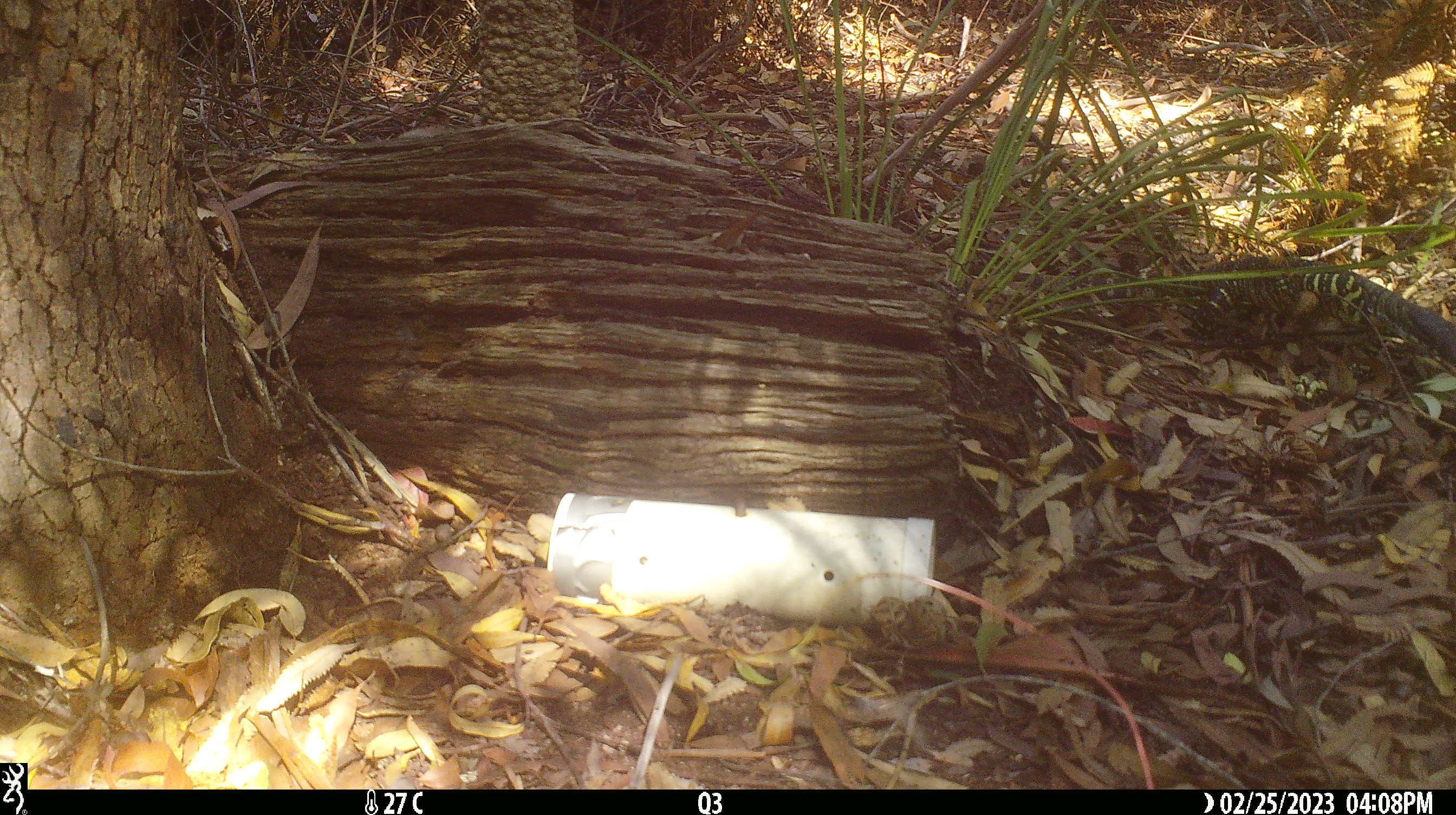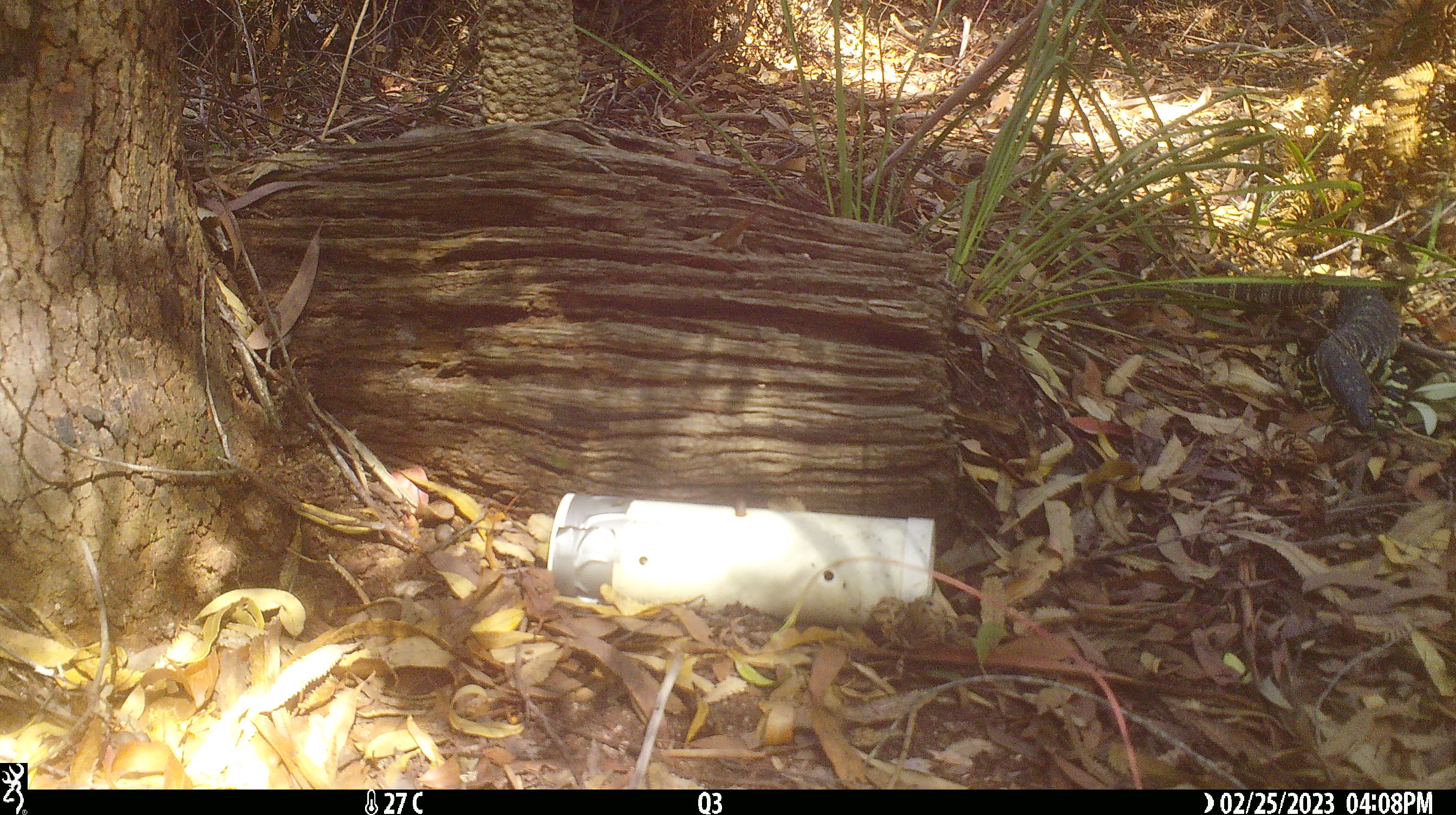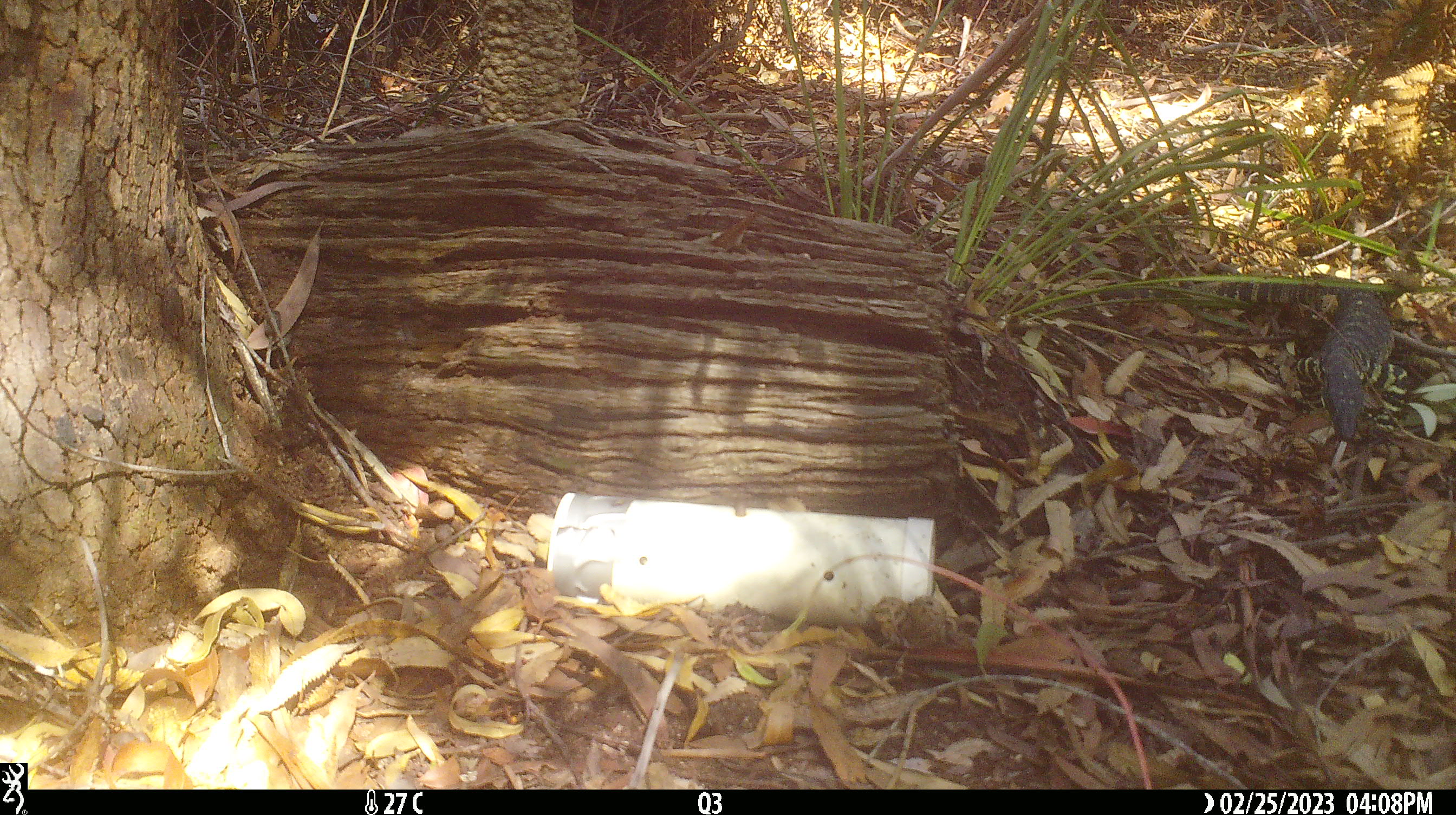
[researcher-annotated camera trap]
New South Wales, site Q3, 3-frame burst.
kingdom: Animalia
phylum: Chordata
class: Reptilia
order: Squamata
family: Varanidae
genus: Varanus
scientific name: Varanus varius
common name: lace monitor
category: goanna